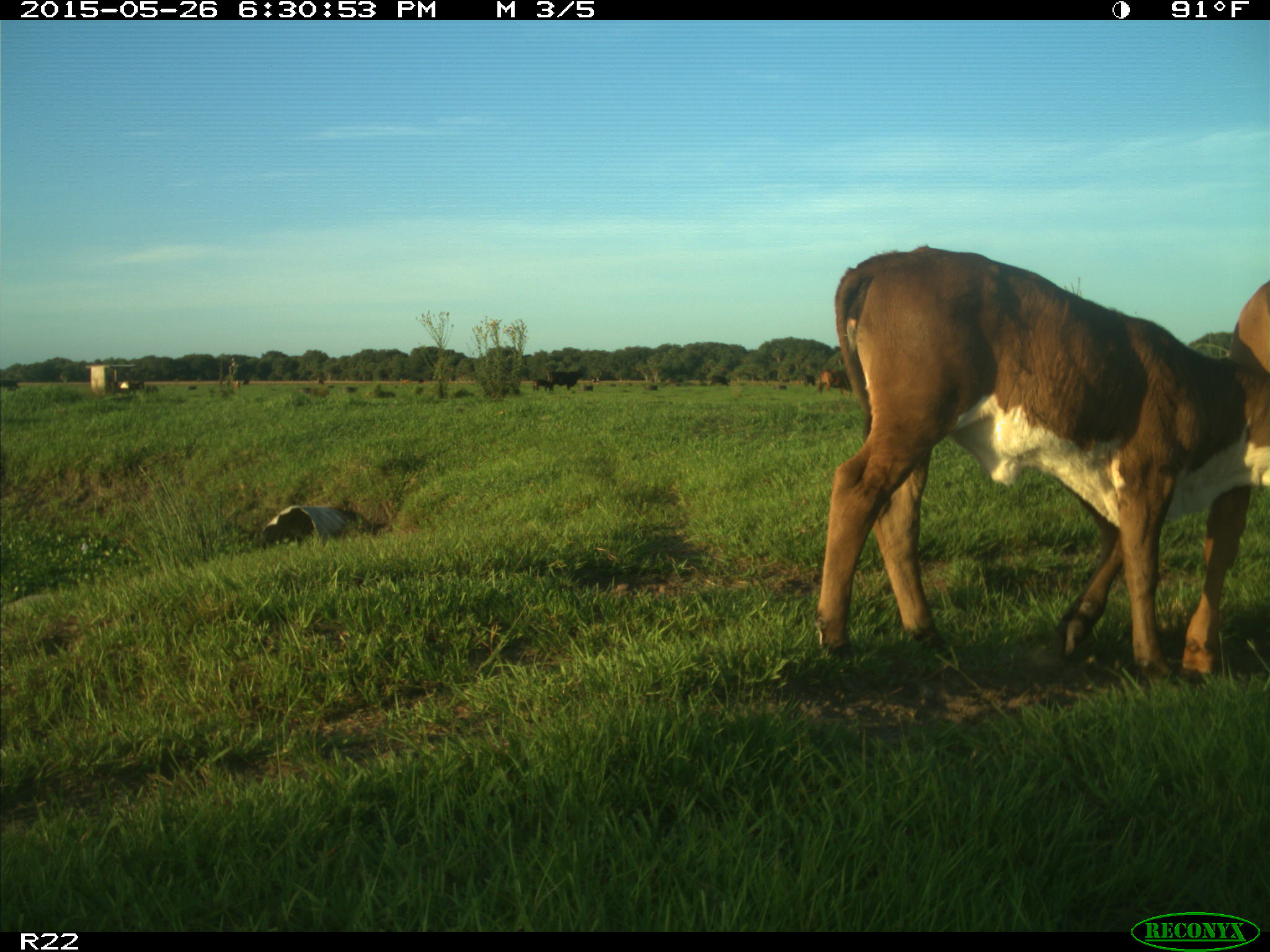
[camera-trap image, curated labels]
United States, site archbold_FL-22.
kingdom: Animalia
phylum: Chordata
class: Mammalia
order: Artiodactyla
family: Bovidae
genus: Bos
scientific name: Bos taurus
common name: domestic cow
Bos taurus (domestic cow).